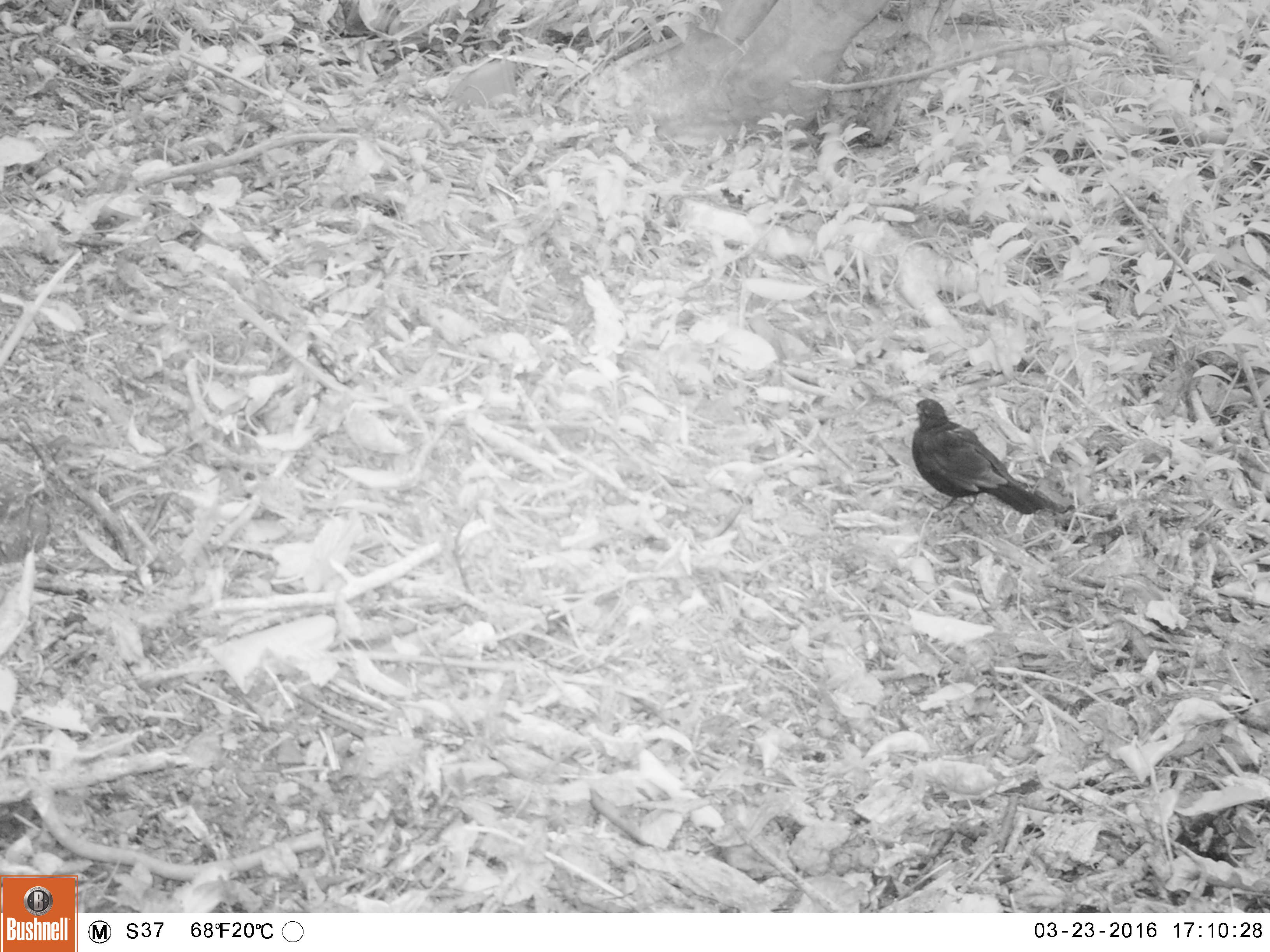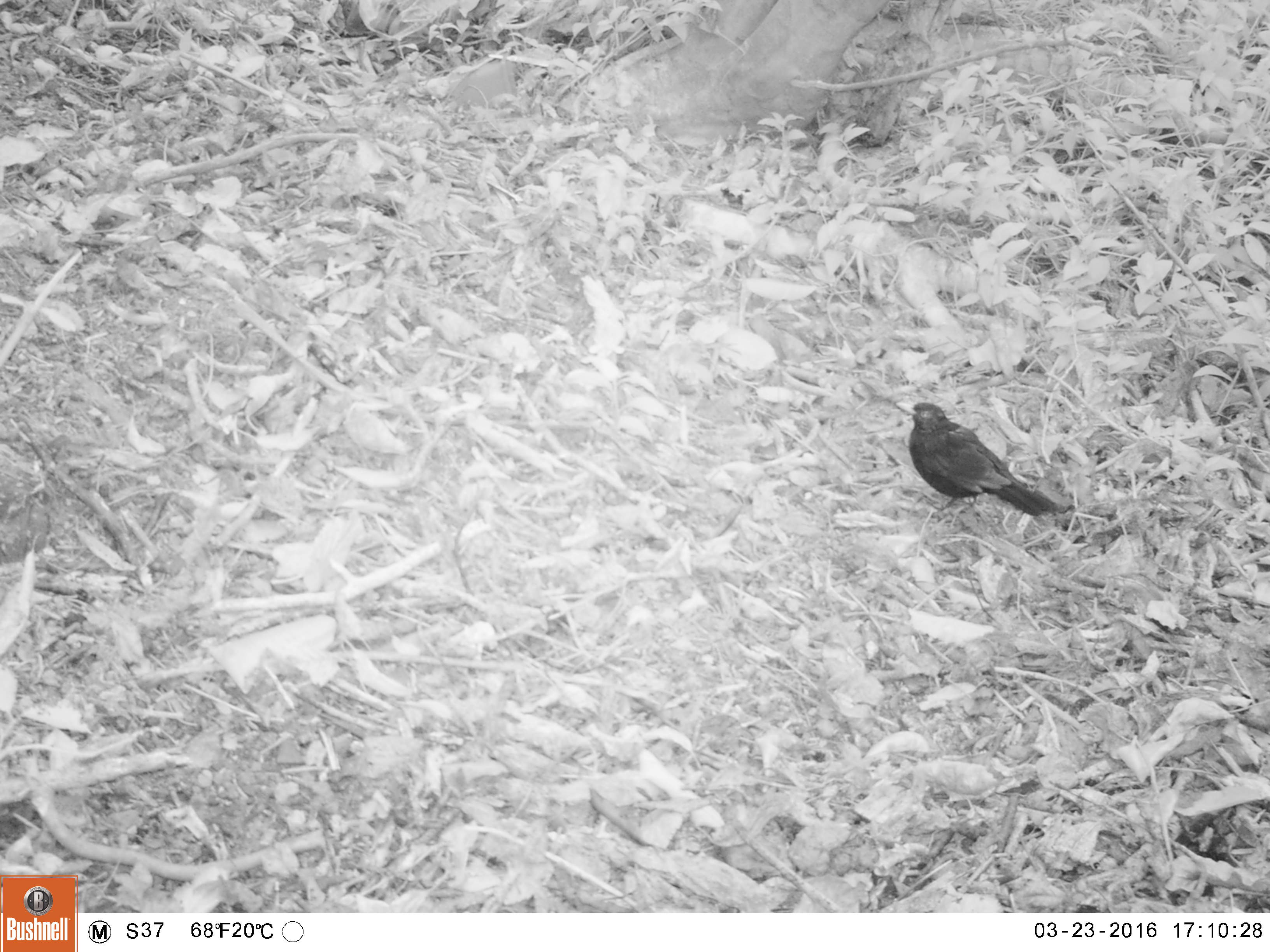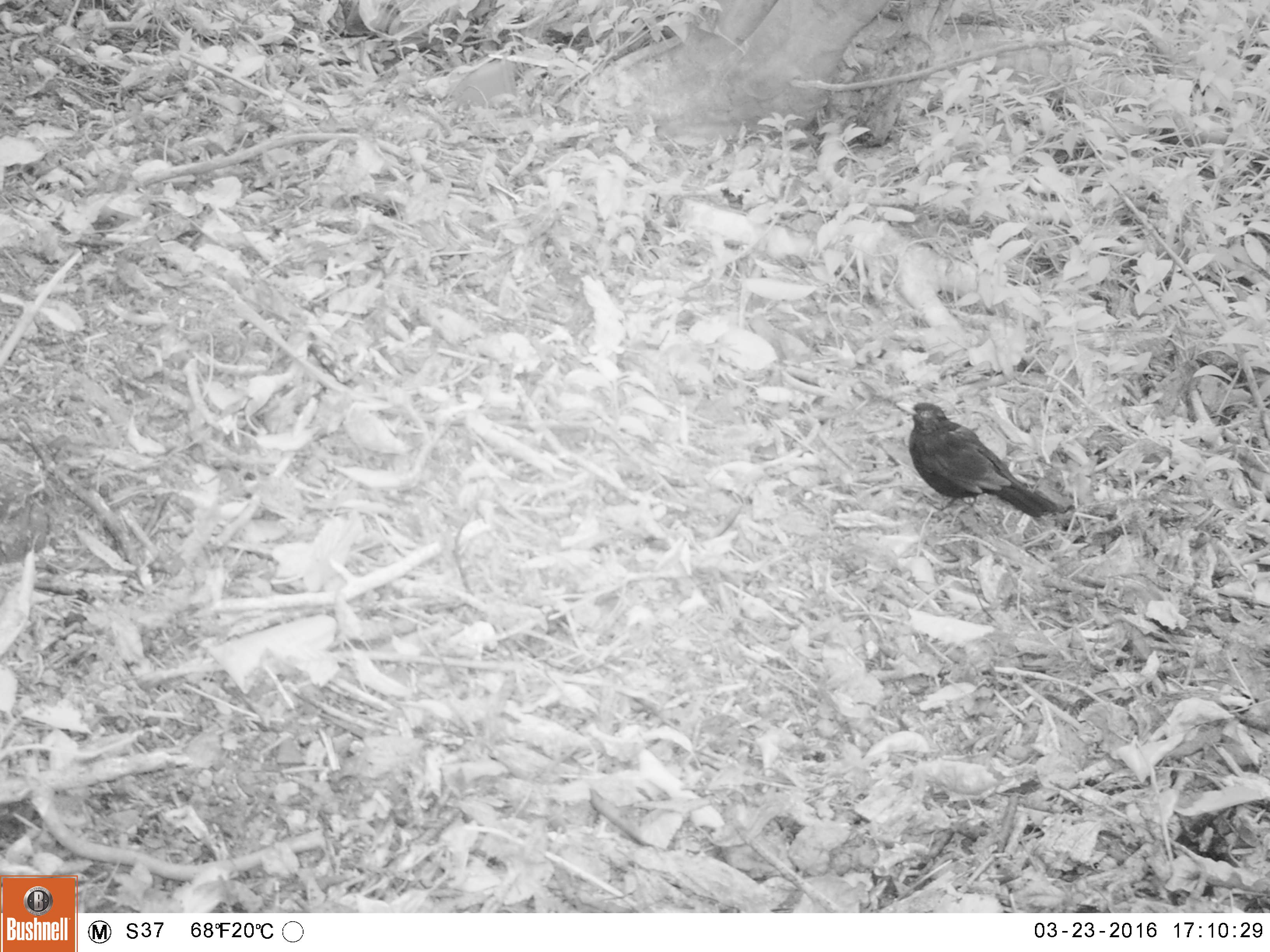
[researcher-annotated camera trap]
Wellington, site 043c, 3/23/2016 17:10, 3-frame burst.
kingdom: Animalia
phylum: Chordata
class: Aves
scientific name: Aves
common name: bird